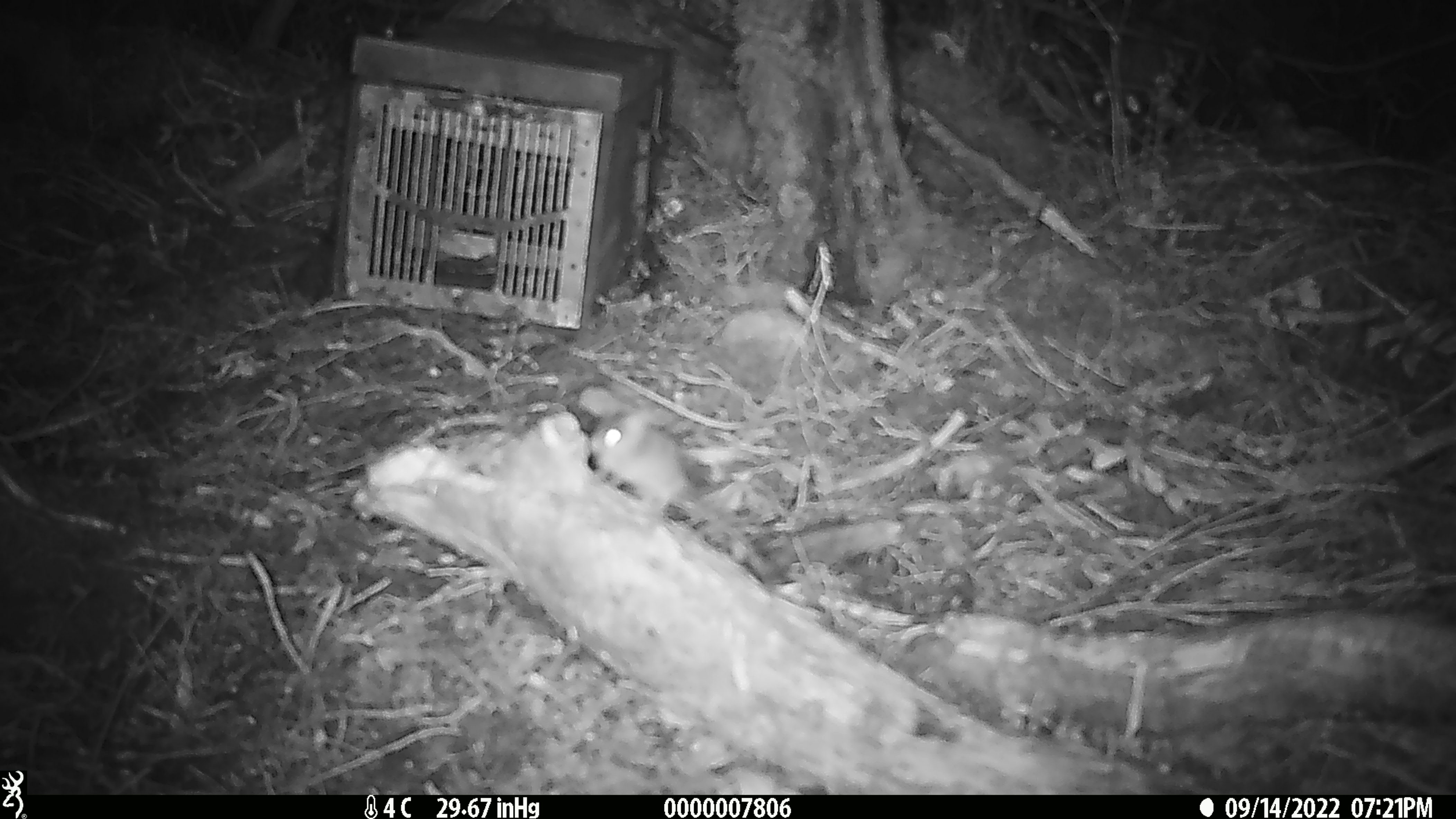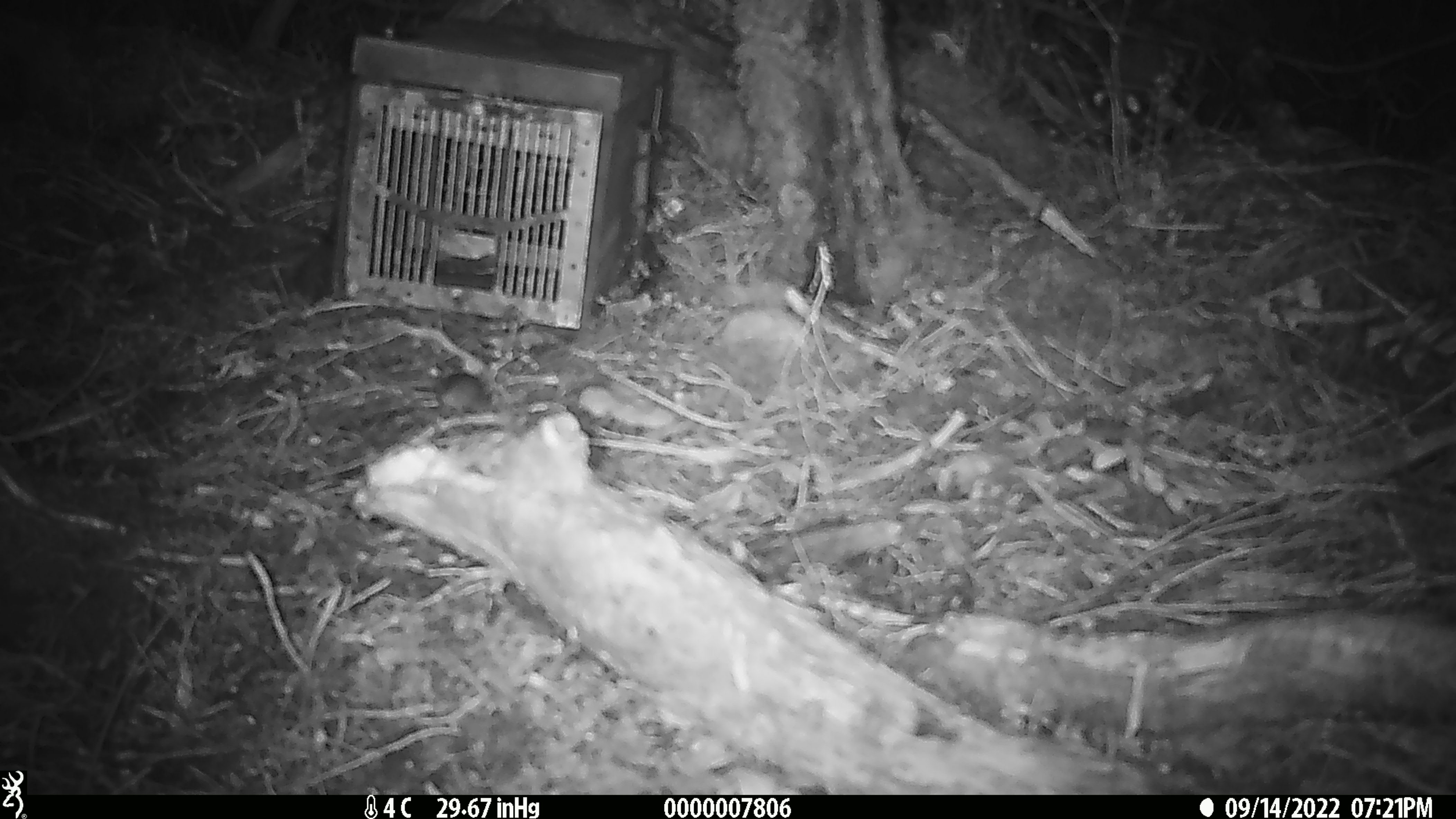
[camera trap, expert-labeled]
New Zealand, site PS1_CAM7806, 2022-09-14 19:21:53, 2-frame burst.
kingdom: Animalia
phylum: Chordata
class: Mammalia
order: Rodentia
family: Muridae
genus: Mus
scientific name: Mus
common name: mouse